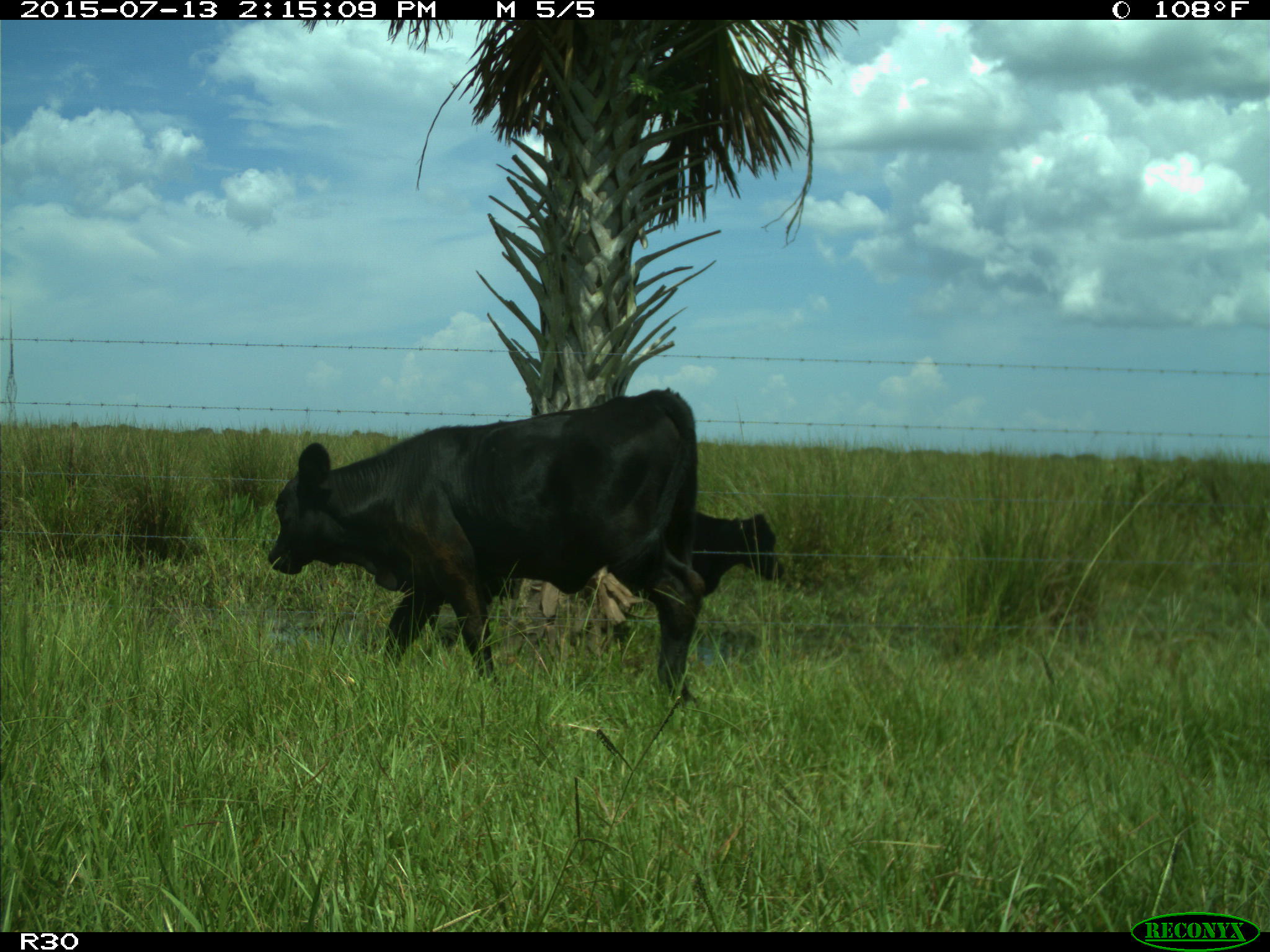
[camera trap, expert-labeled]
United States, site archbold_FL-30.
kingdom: Animalia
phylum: Chordata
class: Mammalia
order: Artiodactyla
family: Bovidae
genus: Bos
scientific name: Bos taurus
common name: domestic cow